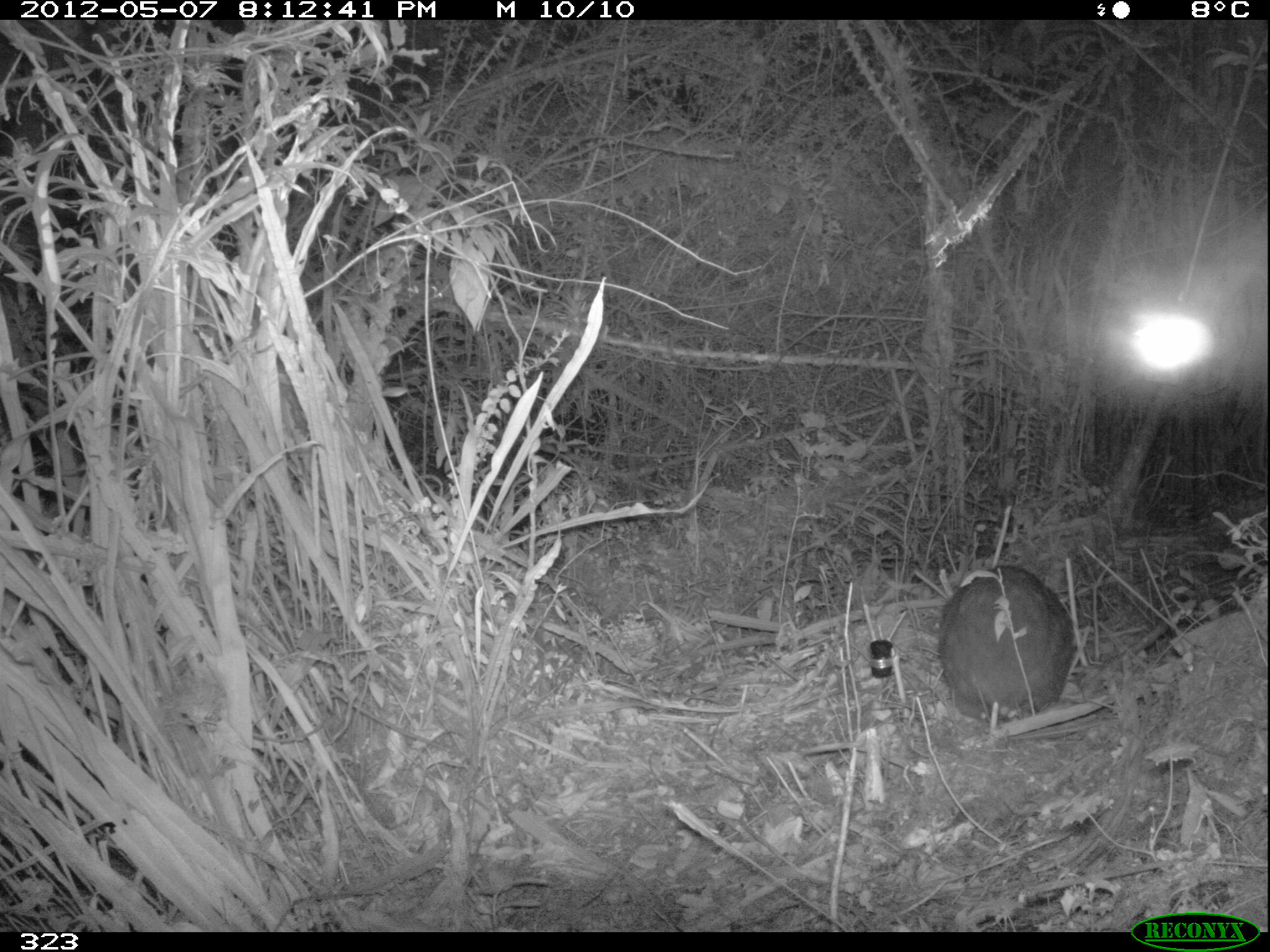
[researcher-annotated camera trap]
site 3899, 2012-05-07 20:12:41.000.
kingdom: Animalia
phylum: Chordata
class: Mammalia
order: Rodentia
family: Cuniculidae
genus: Cuniculus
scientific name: Cuniculus taczanowskii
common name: mountain paca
Cuniculus taczanowskii (mountain paca).